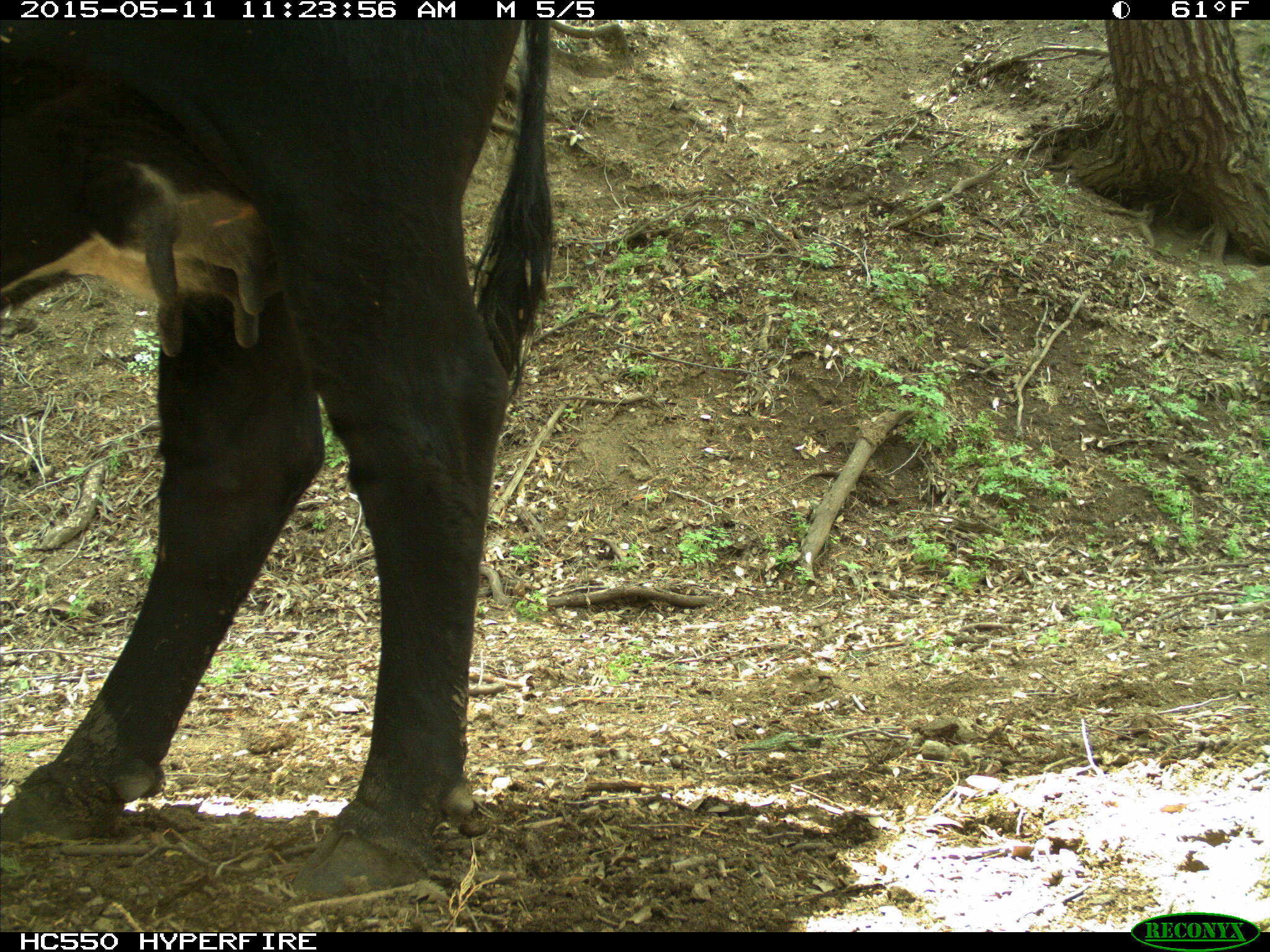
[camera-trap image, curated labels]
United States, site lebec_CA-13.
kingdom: Animalia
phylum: Chordata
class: Mammalia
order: Artiodactyla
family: Bovidae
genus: Bos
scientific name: Bos taurus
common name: domestic cow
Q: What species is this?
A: Bos taurus (domestic cow).